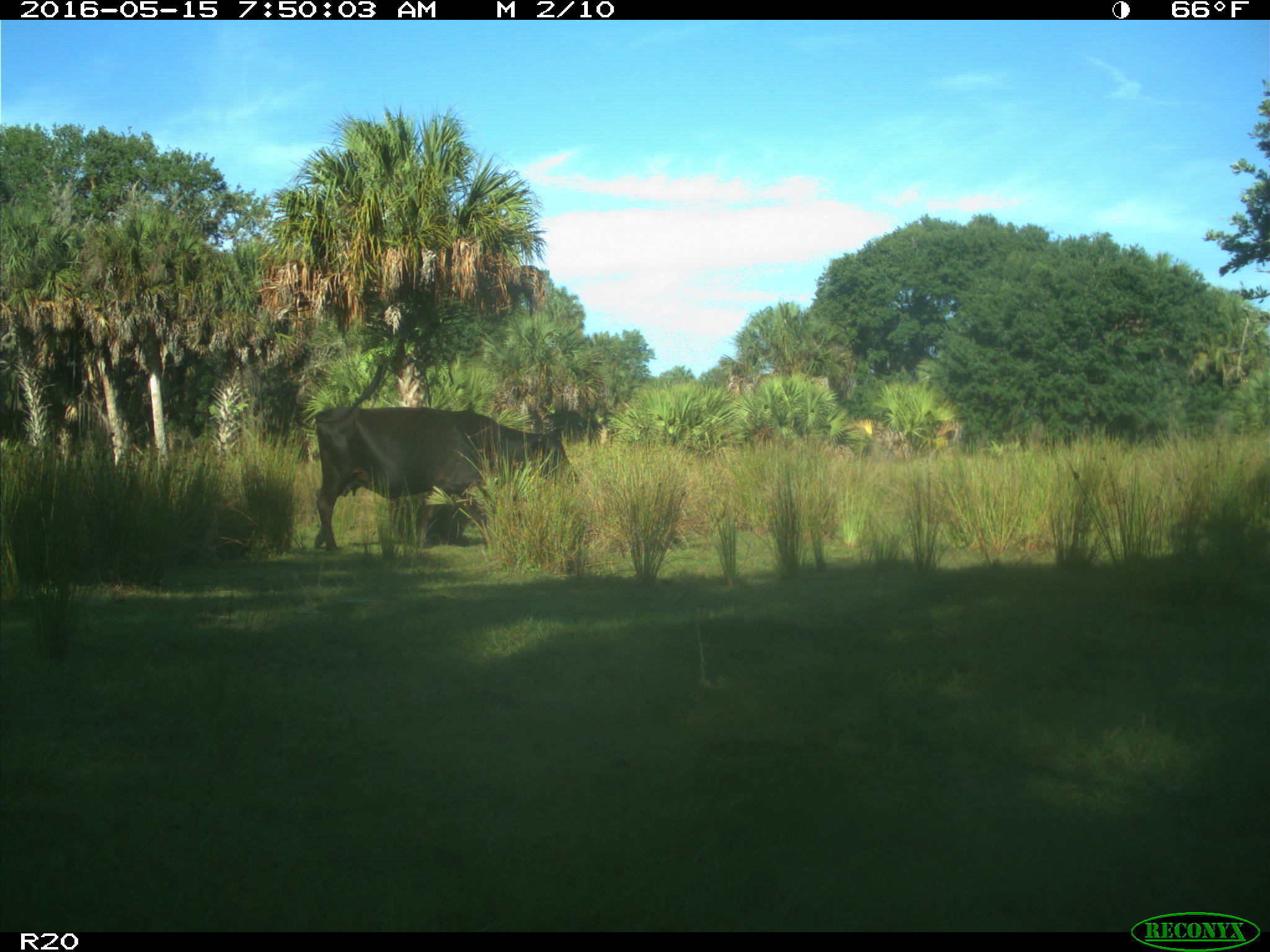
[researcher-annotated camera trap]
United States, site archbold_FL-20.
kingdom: Animalia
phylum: Chordata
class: Mammalia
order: Artiodactyla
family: Bovidae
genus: Bos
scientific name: Bos taurus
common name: domestic cow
Bos taurus (domestic cow).